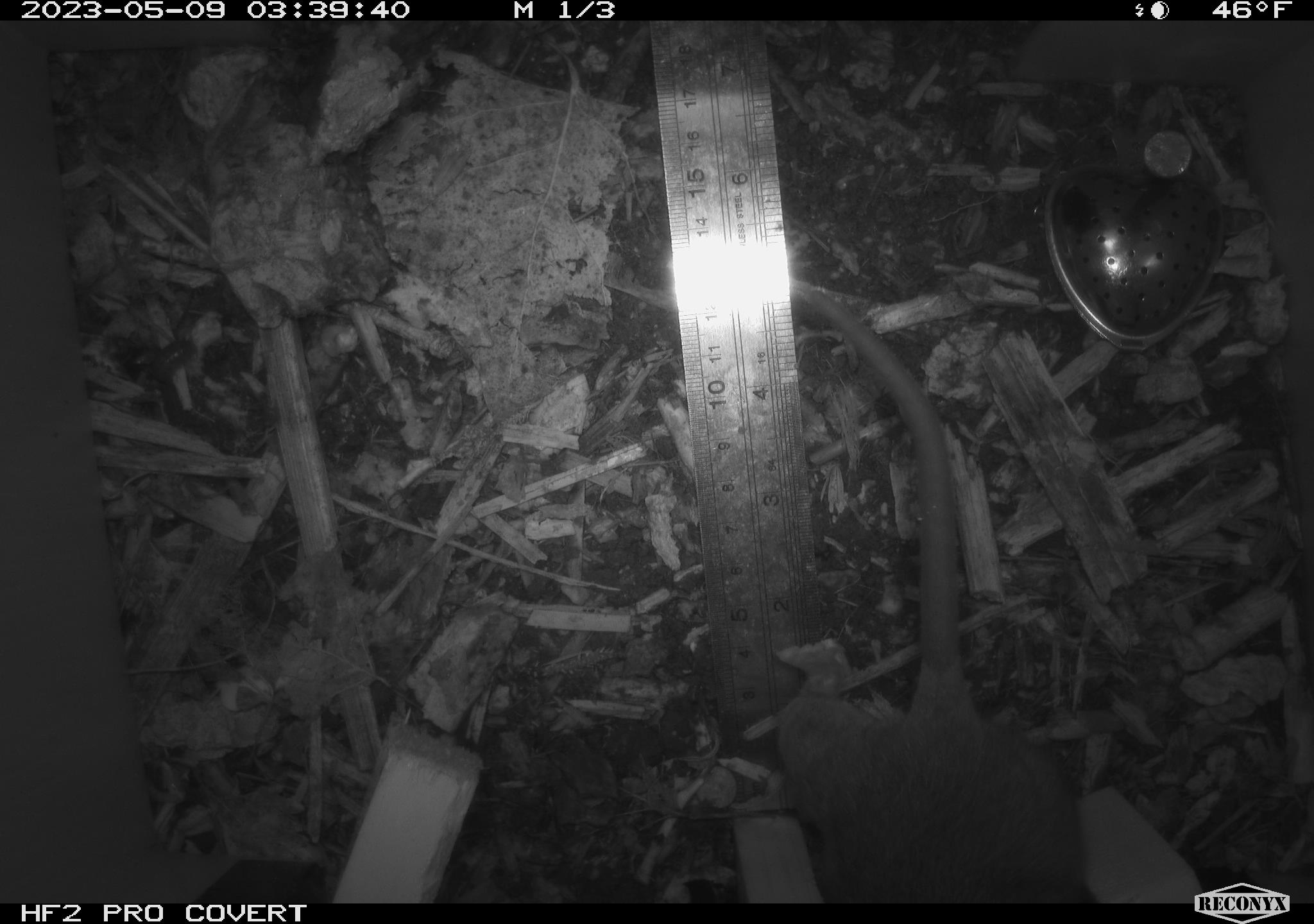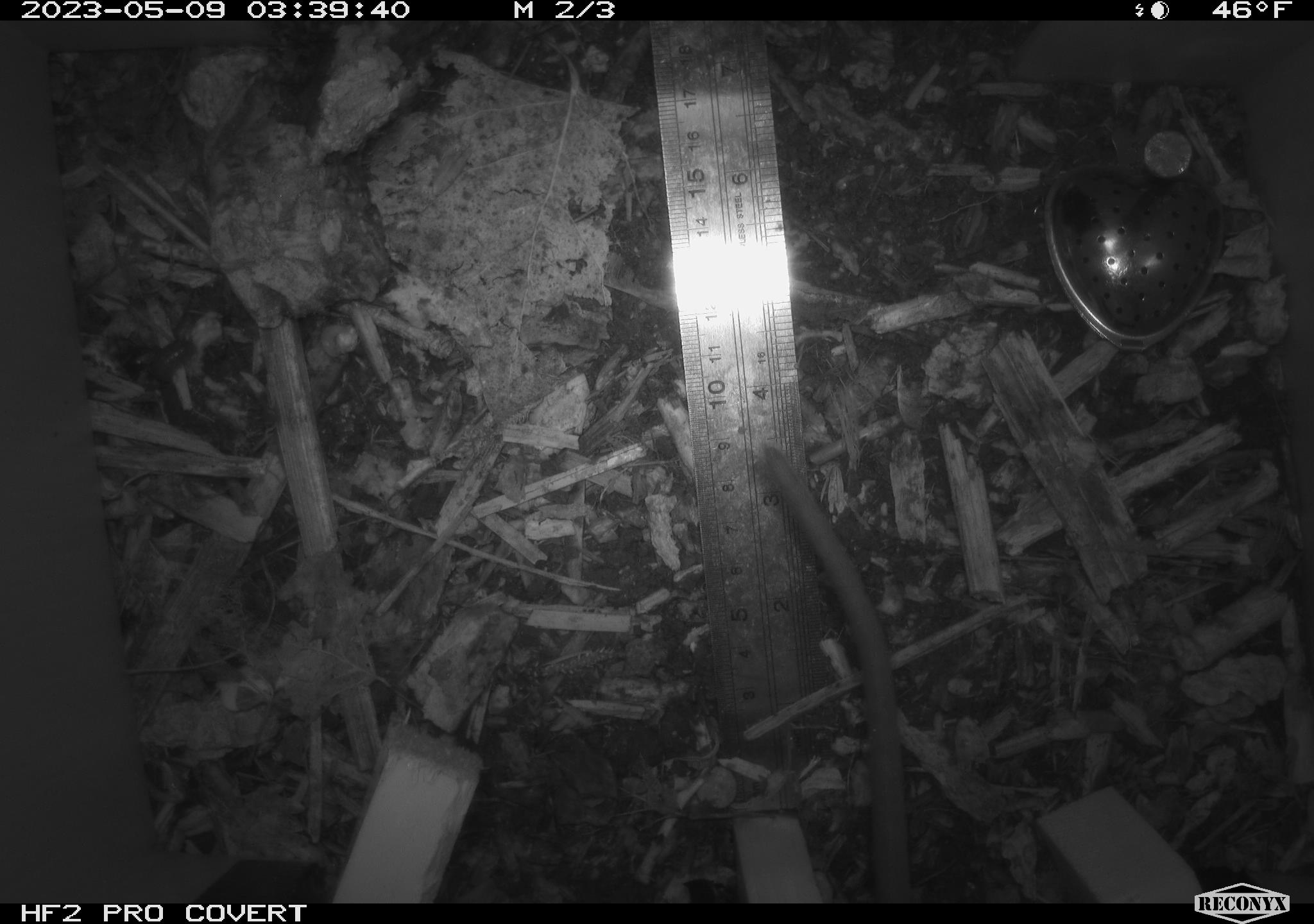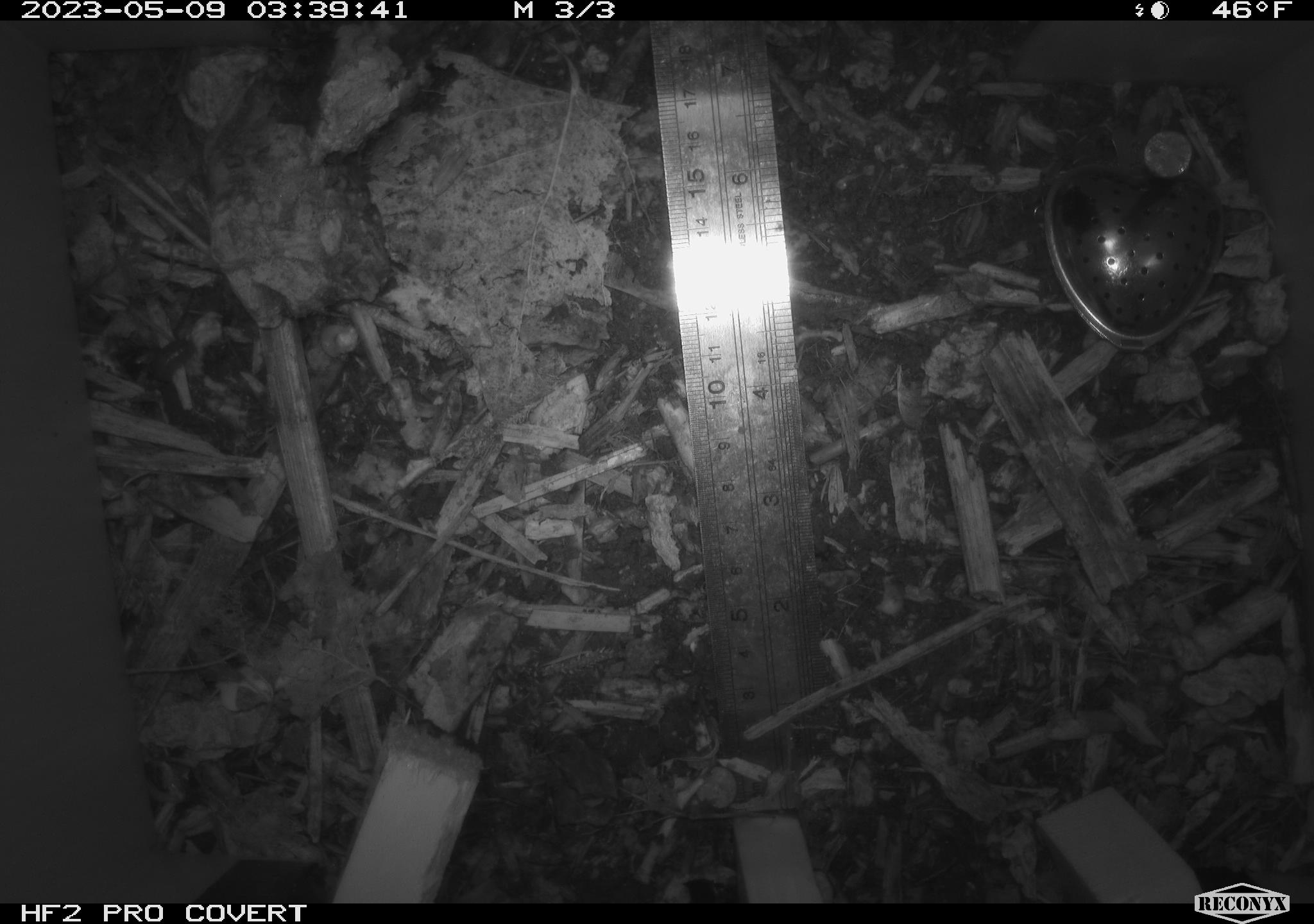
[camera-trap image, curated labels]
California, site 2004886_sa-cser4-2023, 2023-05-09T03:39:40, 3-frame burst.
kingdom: Animalia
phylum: Chordata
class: Mammalia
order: Rodentia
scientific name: Rodentia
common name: mouse species